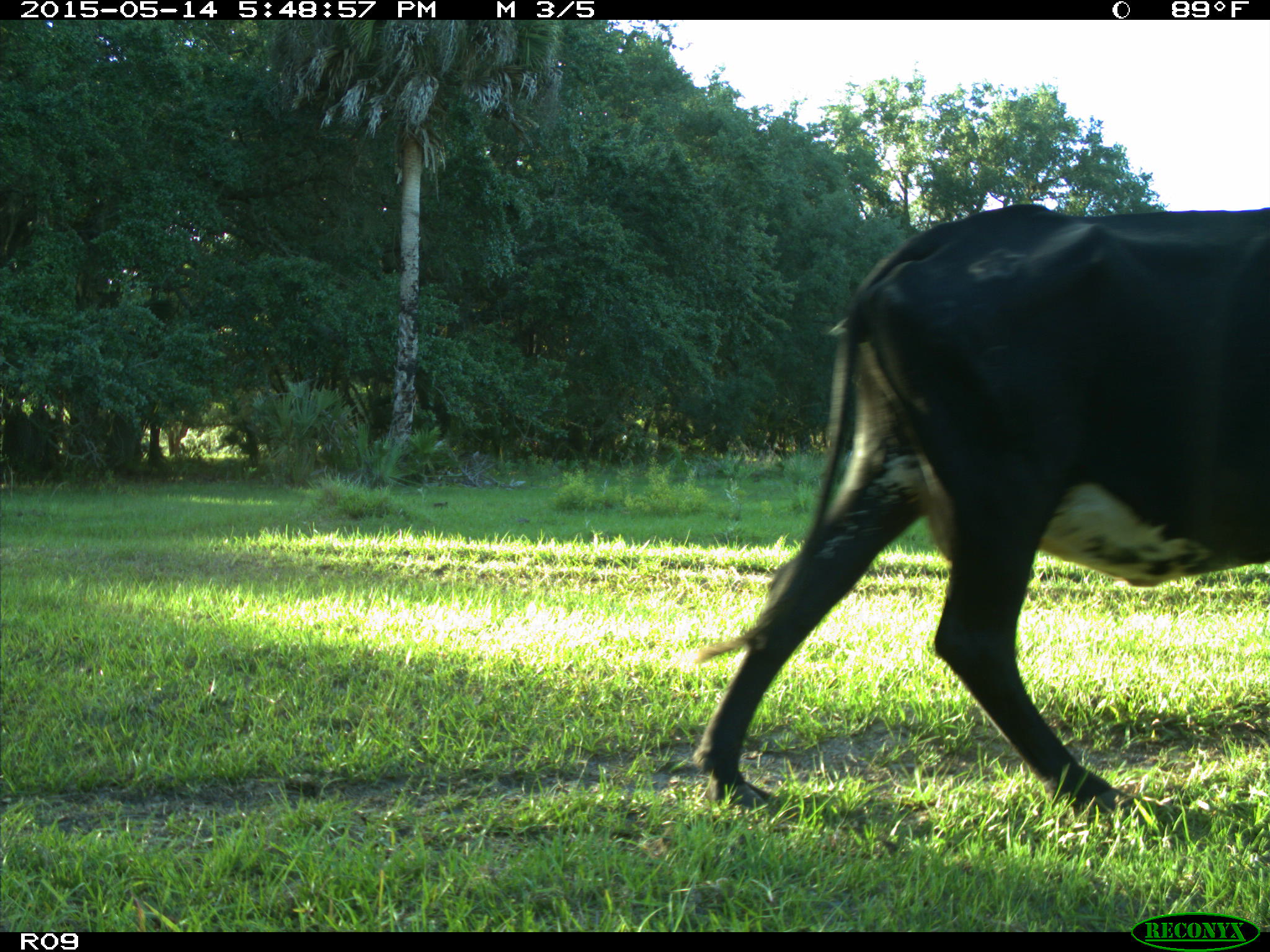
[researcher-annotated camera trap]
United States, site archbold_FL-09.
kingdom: Animalia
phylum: Chordata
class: Mammalia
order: Artiodactyla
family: Bovidae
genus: Bos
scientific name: Bos taurus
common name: domestic cow